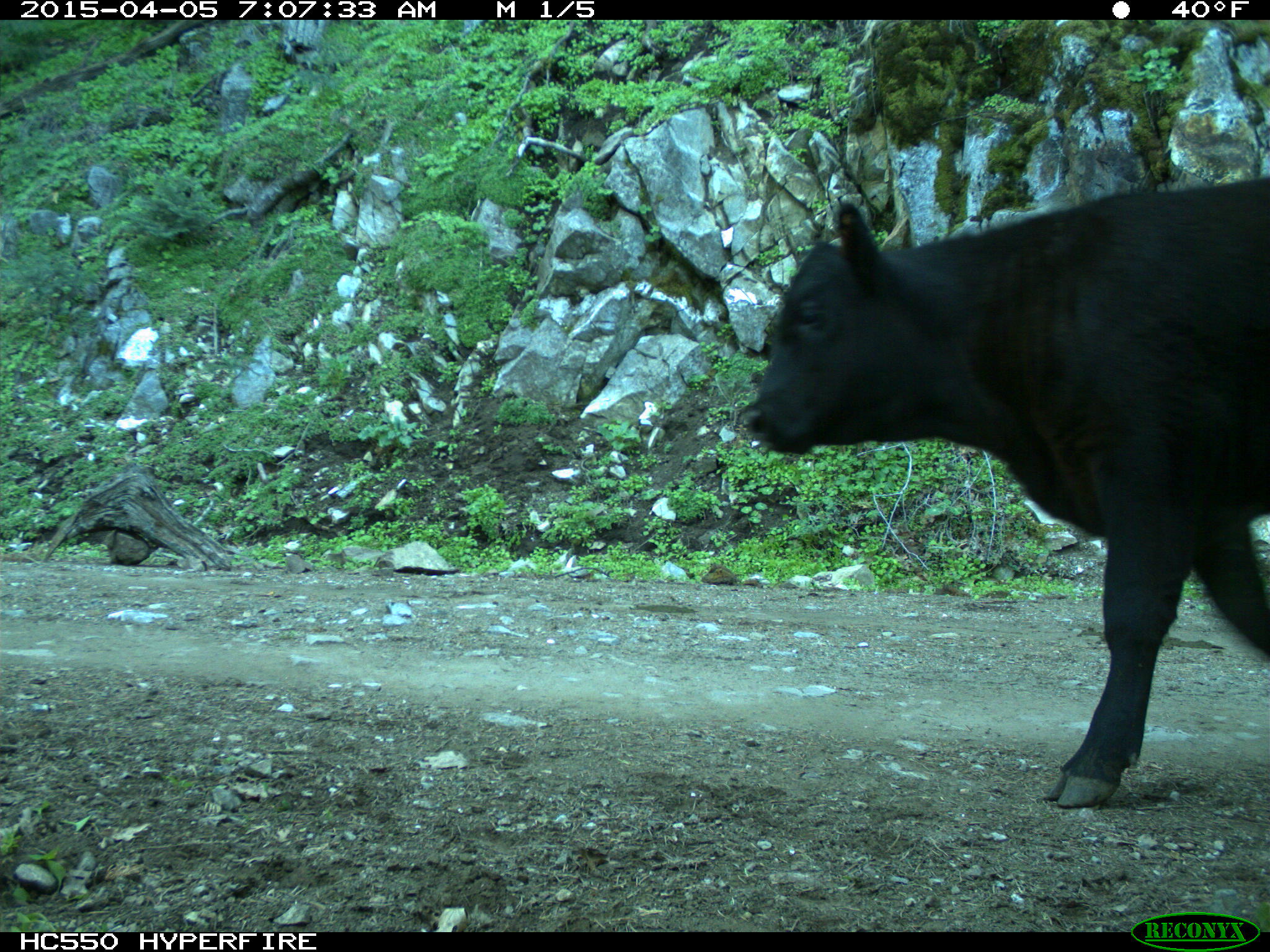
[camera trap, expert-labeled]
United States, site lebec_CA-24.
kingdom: Animalia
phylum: Chordata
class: Mammalia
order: Artiodactyla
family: Bovidae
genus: Bos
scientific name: Bos taurus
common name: domestic cow